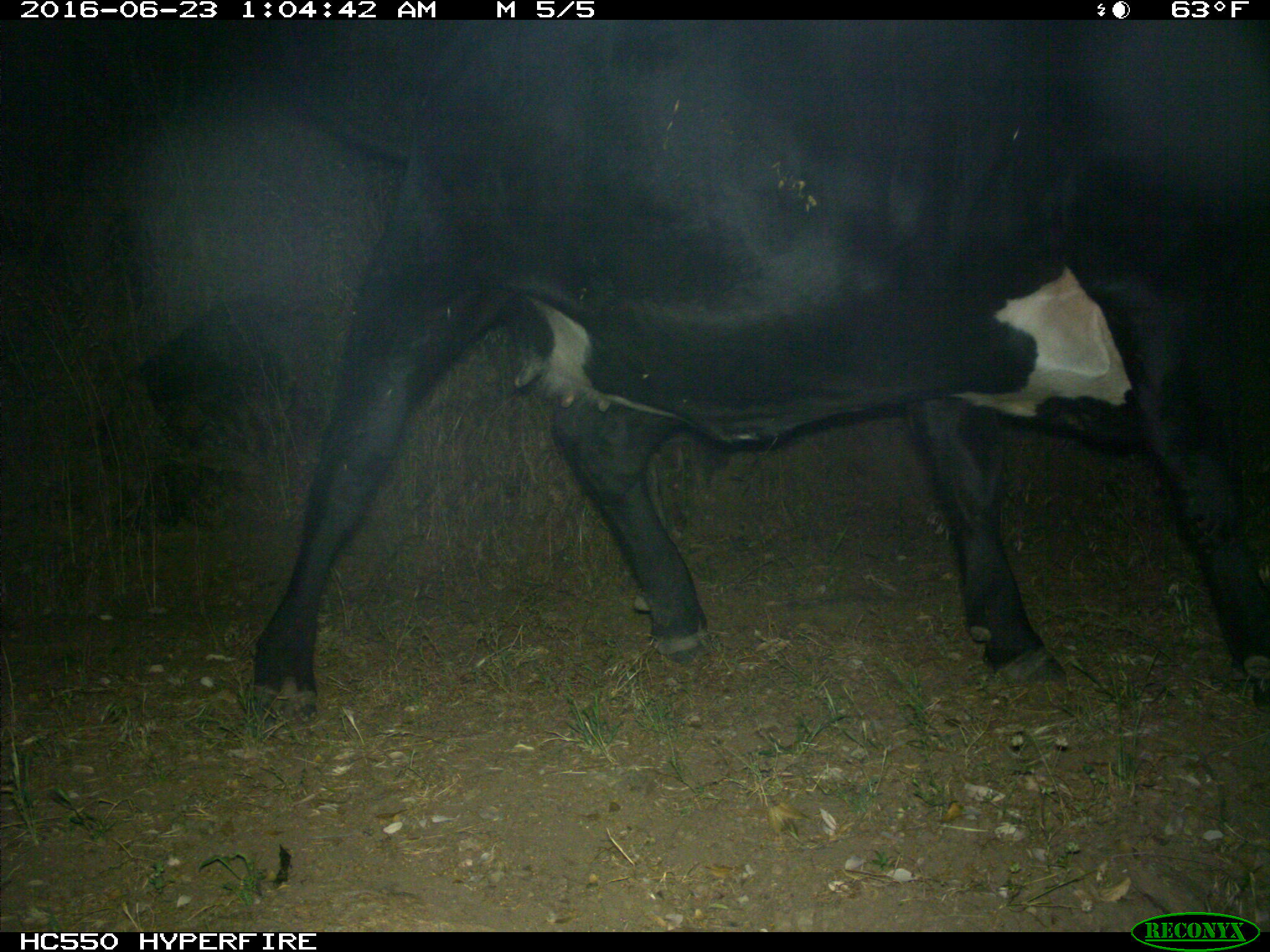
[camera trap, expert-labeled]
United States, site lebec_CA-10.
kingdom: Animalia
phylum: Chordata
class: Mammalia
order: Artiodactyla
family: Bovidae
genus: Bos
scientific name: Bos taurus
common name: domestic cow